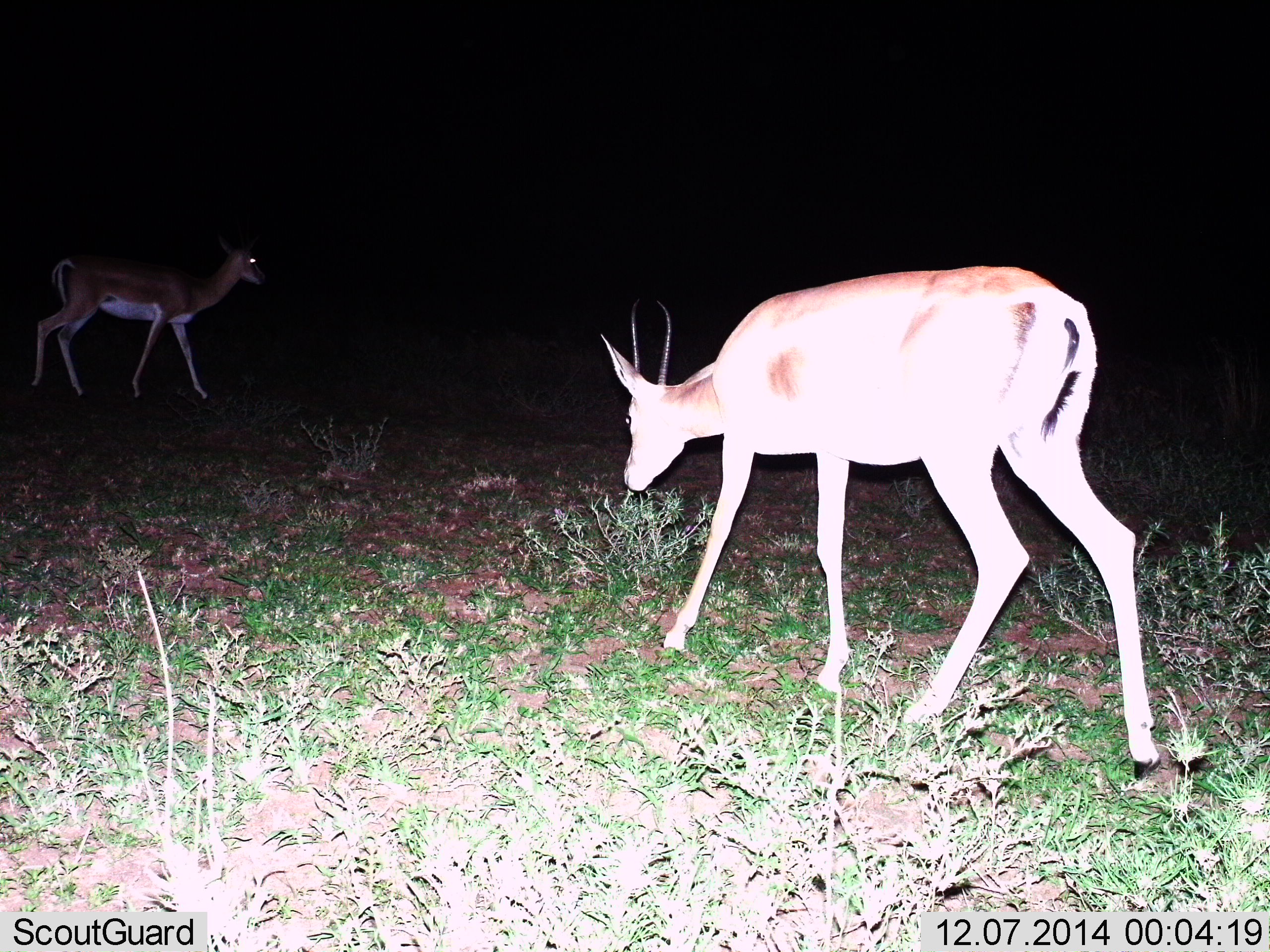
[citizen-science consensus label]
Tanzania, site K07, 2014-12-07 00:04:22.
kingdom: Animalia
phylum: Chordata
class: Mammalia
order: Artiodactyla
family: Bovidae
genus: Nanger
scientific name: Nanger granti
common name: grant's gazelle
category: gazellegrants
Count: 2.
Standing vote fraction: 40%.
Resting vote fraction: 0%.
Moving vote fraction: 80%.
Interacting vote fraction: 0%.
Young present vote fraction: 0%.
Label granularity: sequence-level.